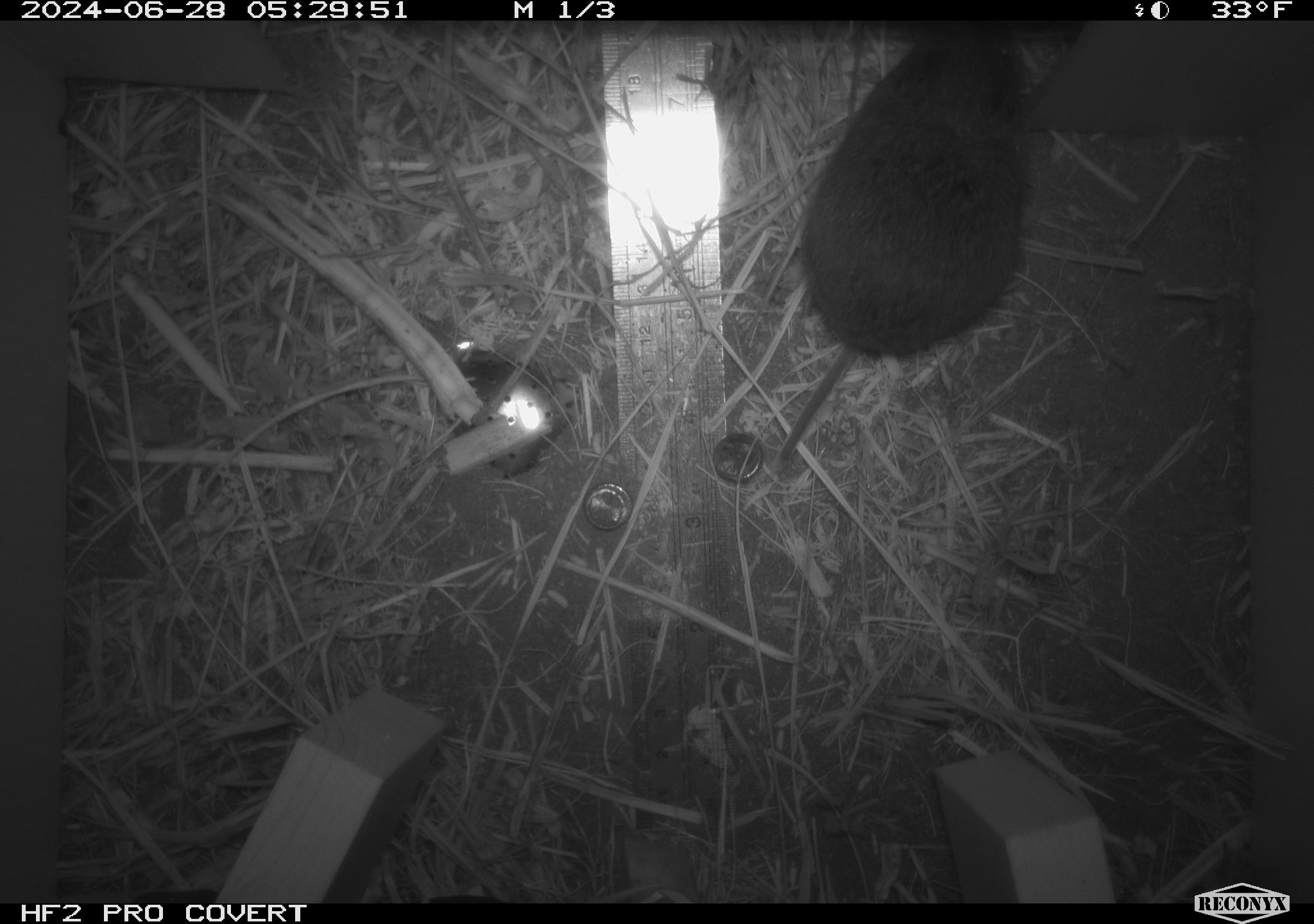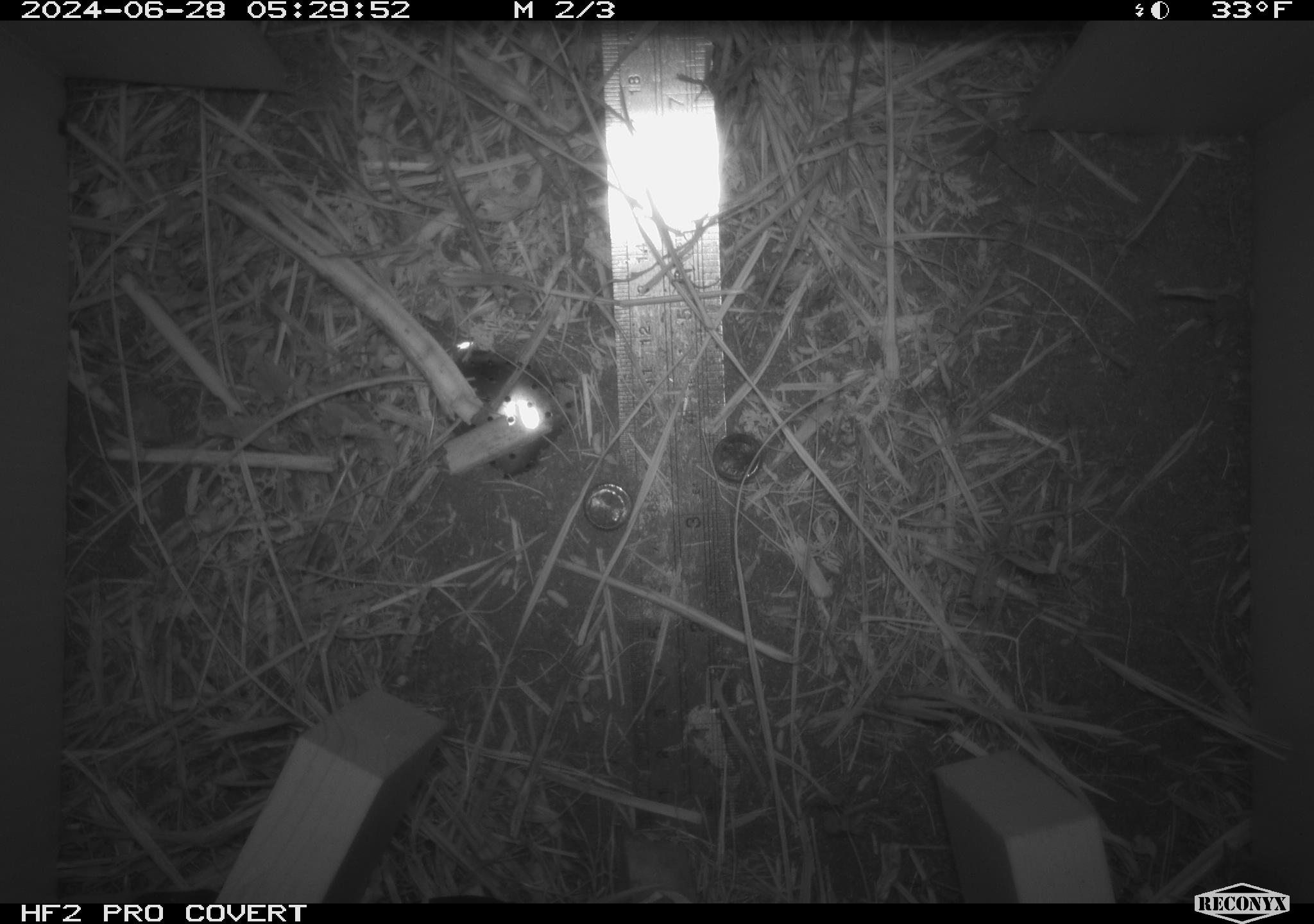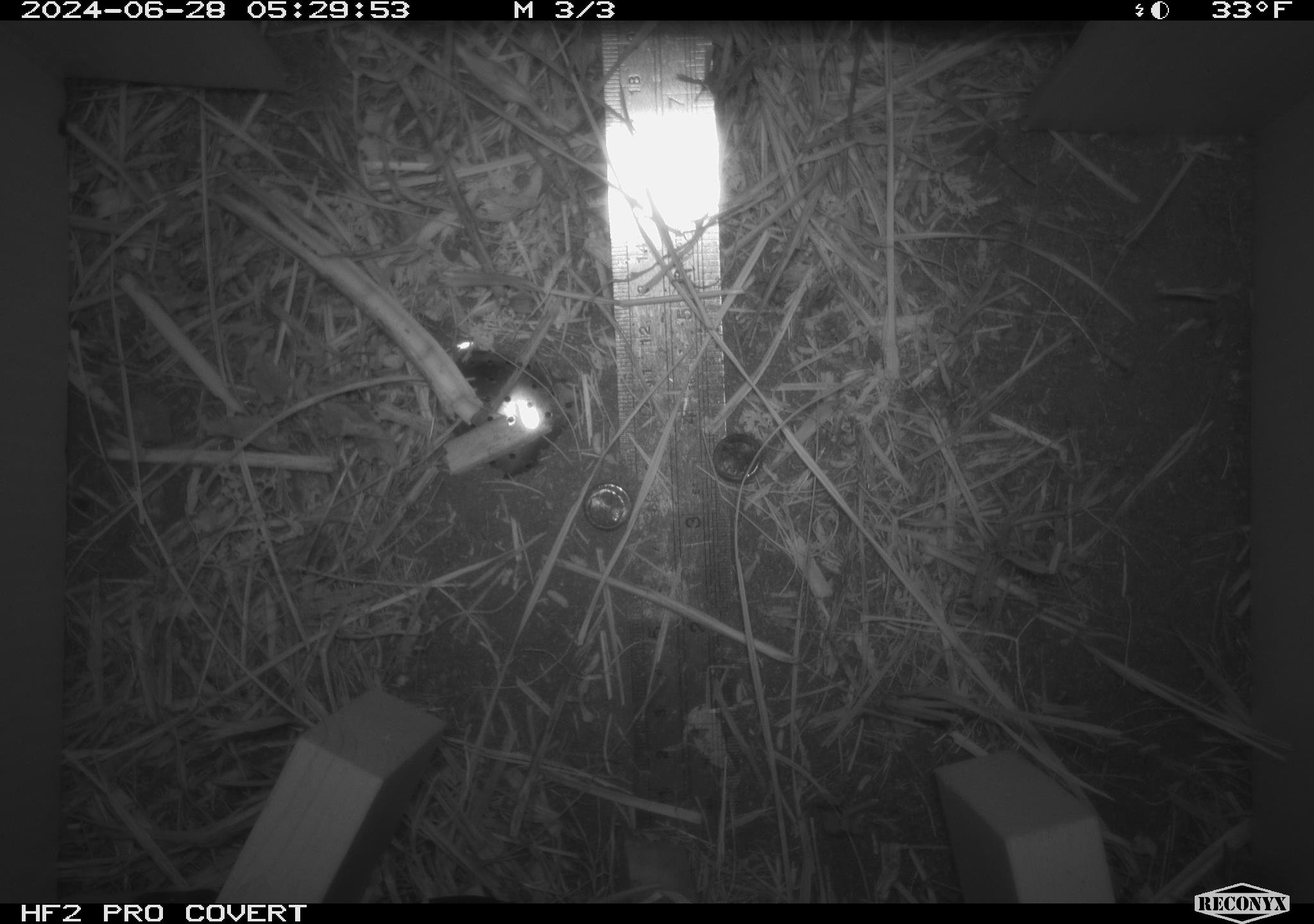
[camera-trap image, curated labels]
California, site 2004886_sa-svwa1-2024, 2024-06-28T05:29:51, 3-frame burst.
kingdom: Animalia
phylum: Chordata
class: Mammalia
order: Rodentia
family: Cricetidae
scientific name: Arvicolinae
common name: voles, lemmings, and muskrats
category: arvicolinae subfamily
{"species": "arvicolinae subfamily (voles, lemmings, and muskrats) (Arvicolinae)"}